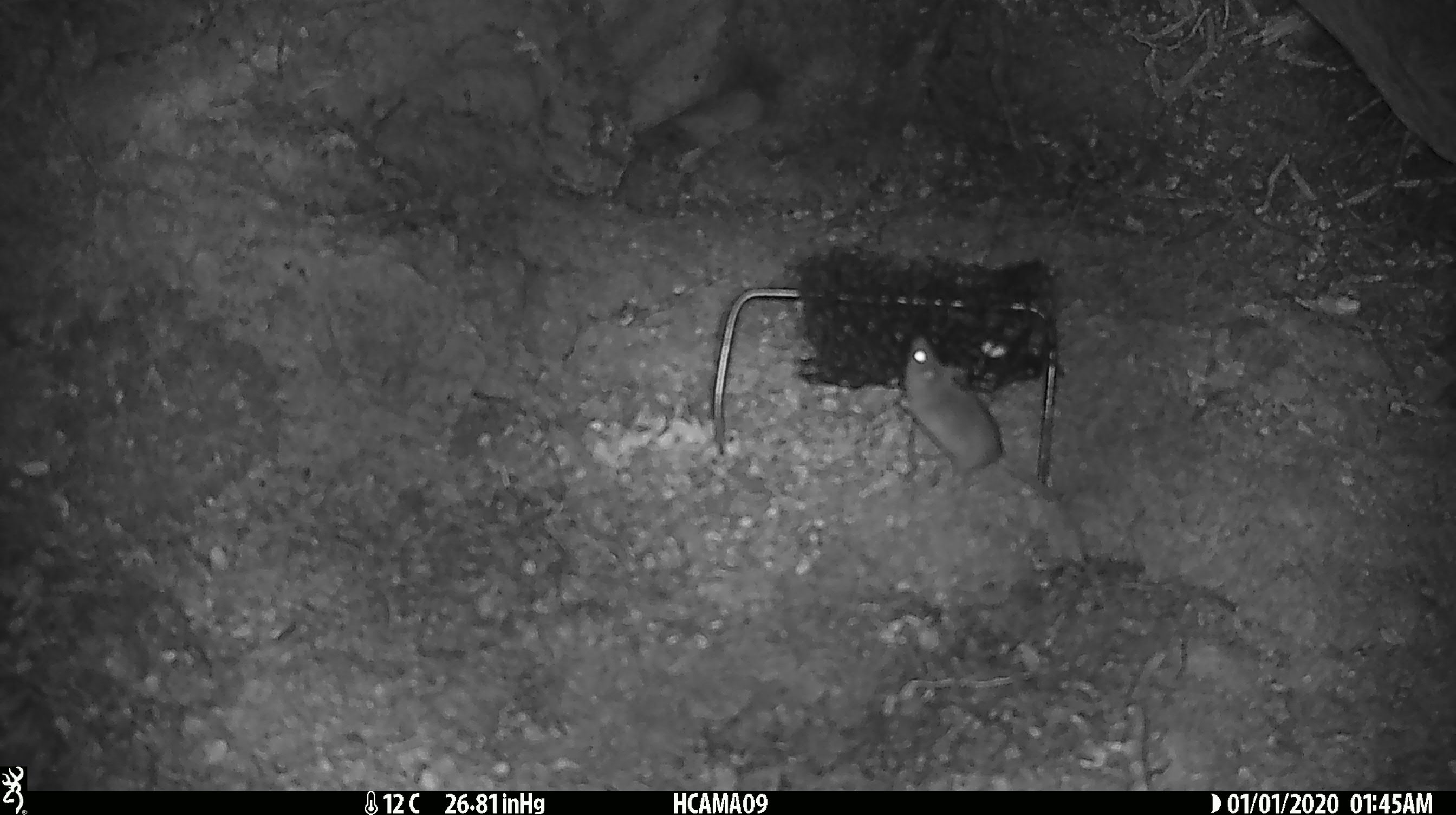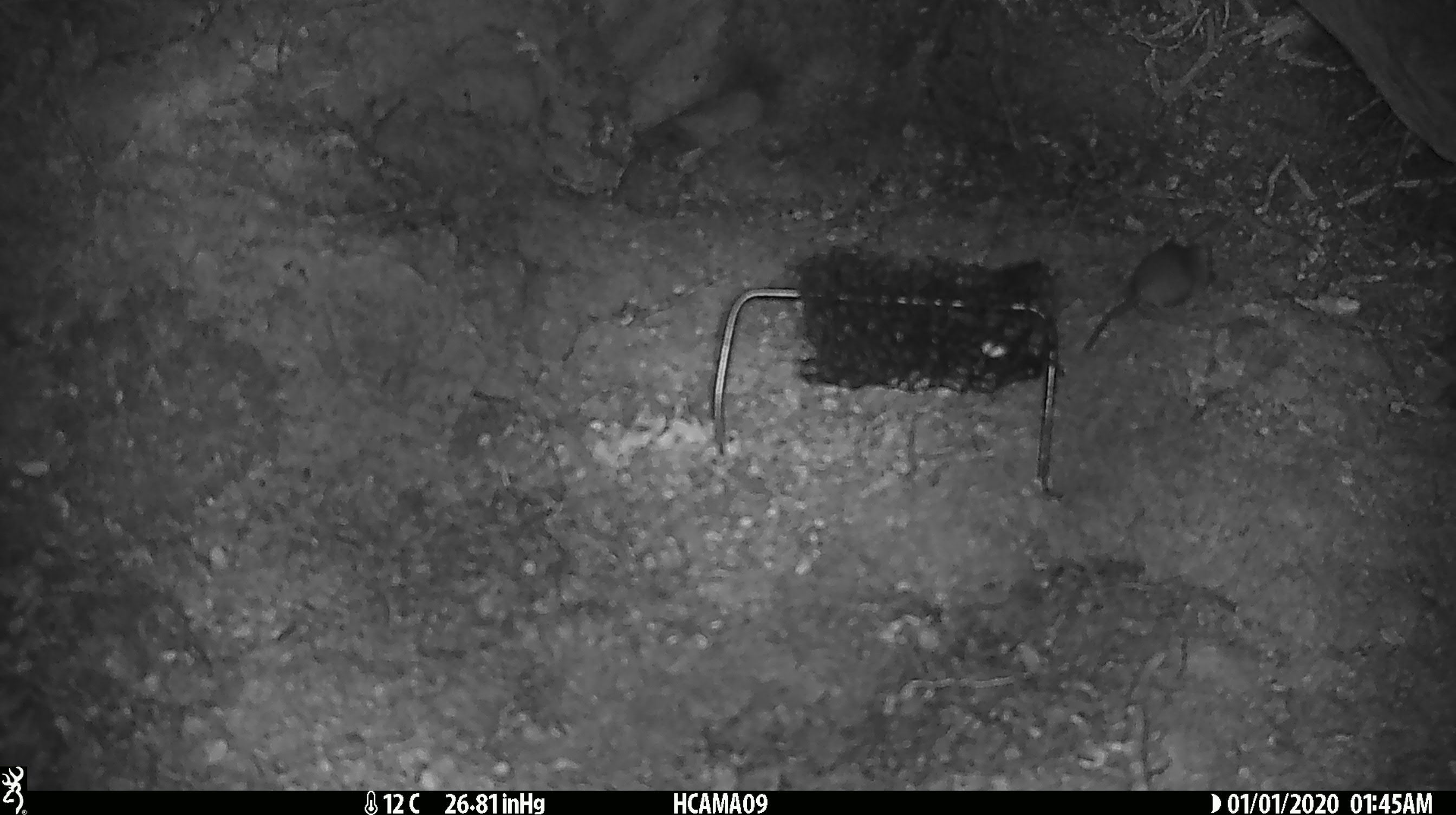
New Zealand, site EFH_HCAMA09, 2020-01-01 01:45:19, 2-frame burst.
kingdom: Animalia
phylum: Chordata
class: Mammalia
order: Rodentia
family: Muridae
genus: Mus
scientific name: Mus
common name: mouse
Mouse (Mus).